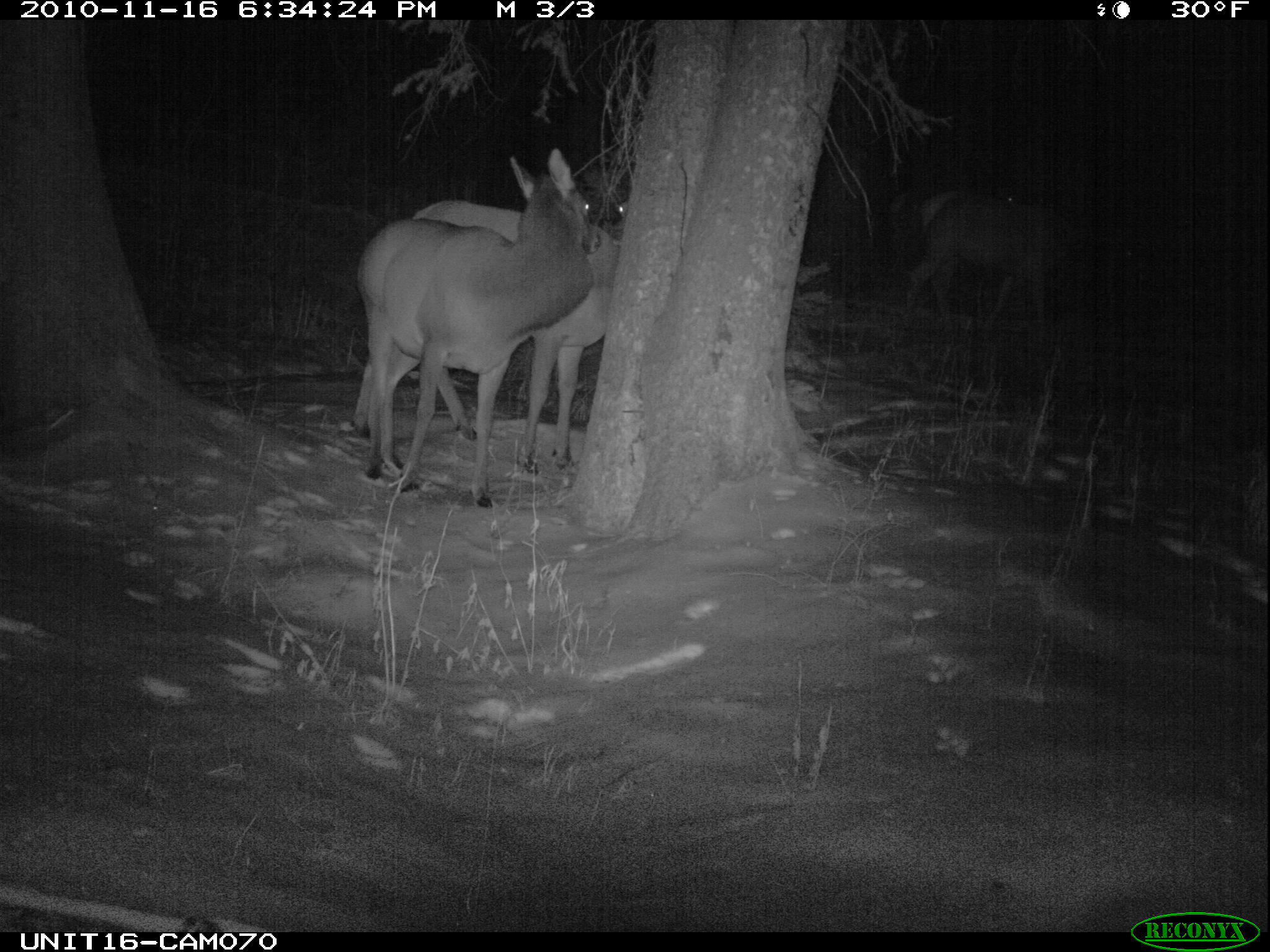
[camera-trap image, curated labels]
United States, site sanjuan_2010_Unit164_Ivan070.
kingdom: Animalia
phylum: Chordata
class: Mammalia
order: Artiodactyla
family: Cervidae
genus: Cervus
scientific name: Cervus elaphus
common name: red deer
Cervus elaphus (red deer).